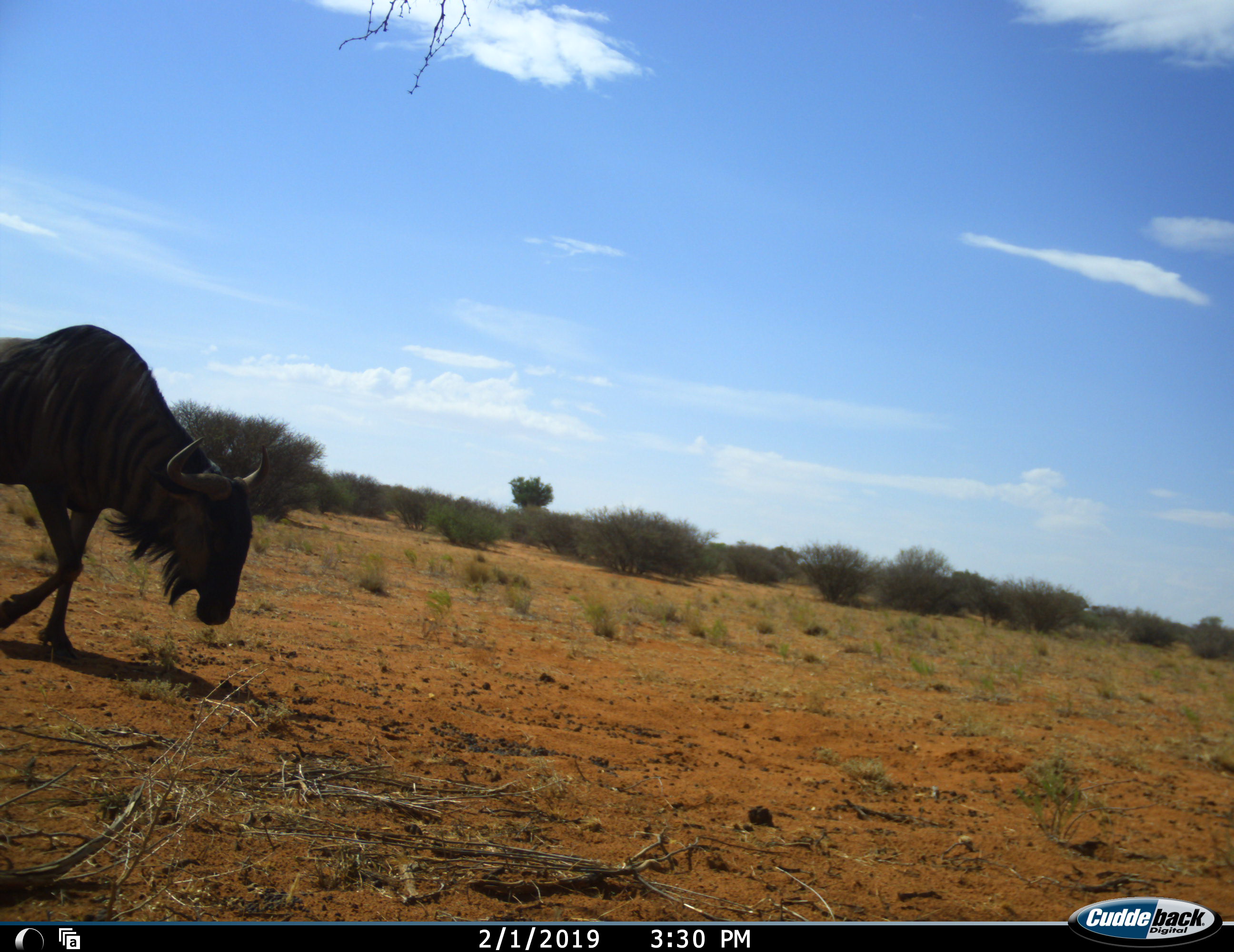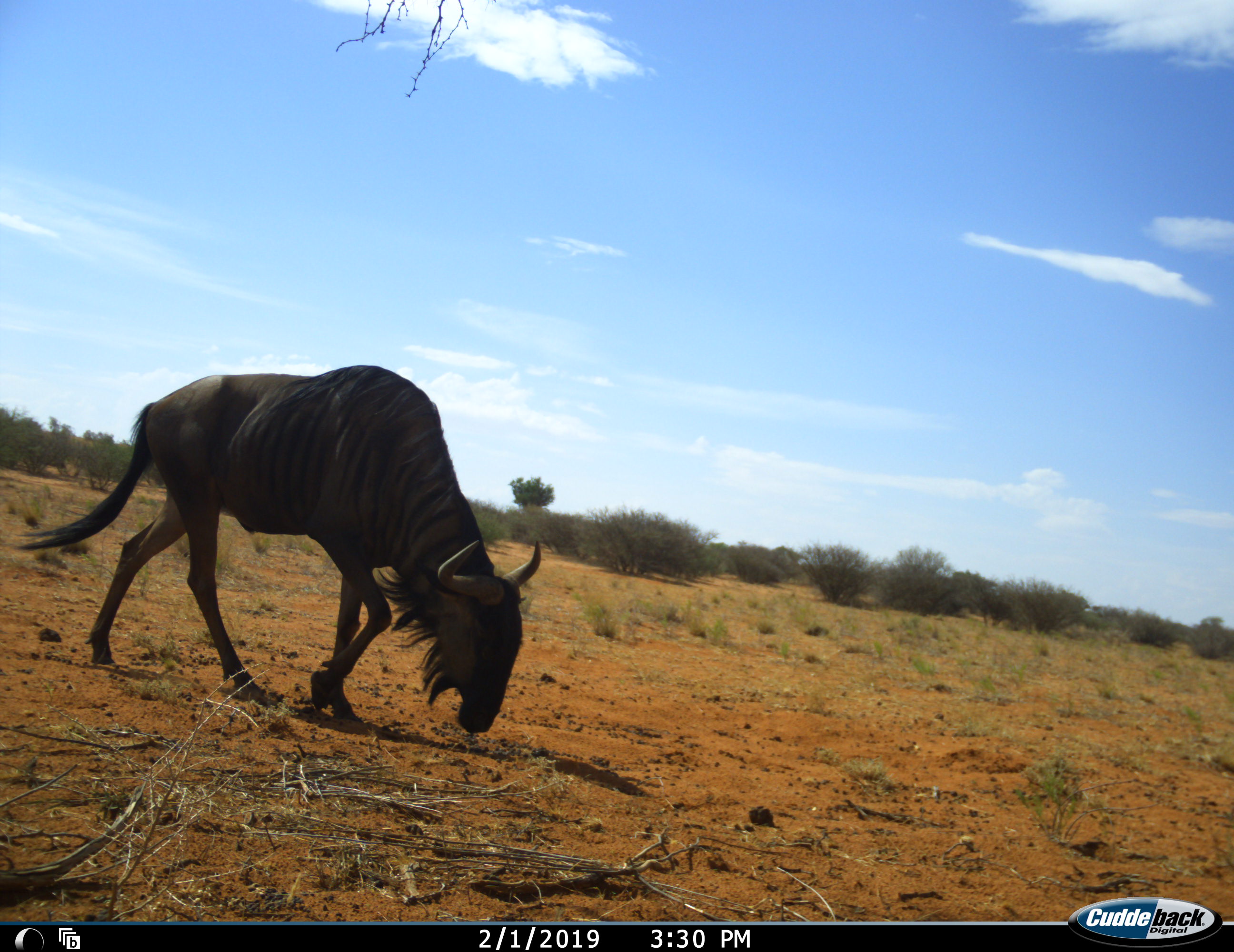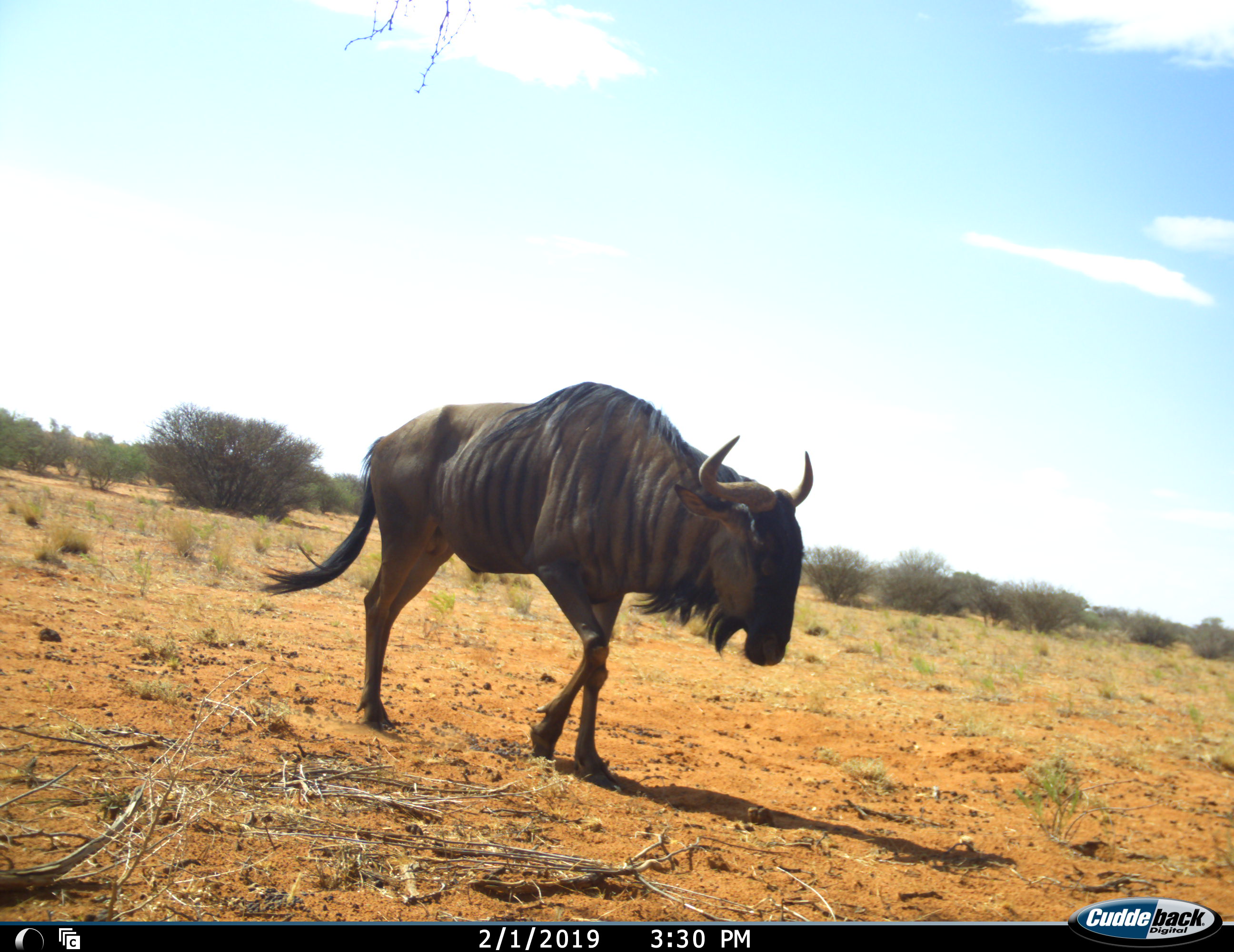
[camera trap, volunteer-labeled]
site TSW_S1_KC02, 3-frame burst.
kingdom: Animalia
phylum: Chordata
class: Mammalia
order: Artiodactyla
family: Bovidae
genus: Connochaetes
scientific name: Connochaetes taurinus taurinus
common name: blue wildebeest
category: wildebeestblue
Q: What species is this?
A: Wildebeestblue (blue wildebeest) (Connochaetes taurinus taurinus).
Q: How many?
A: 1.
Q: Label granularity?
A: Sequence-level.